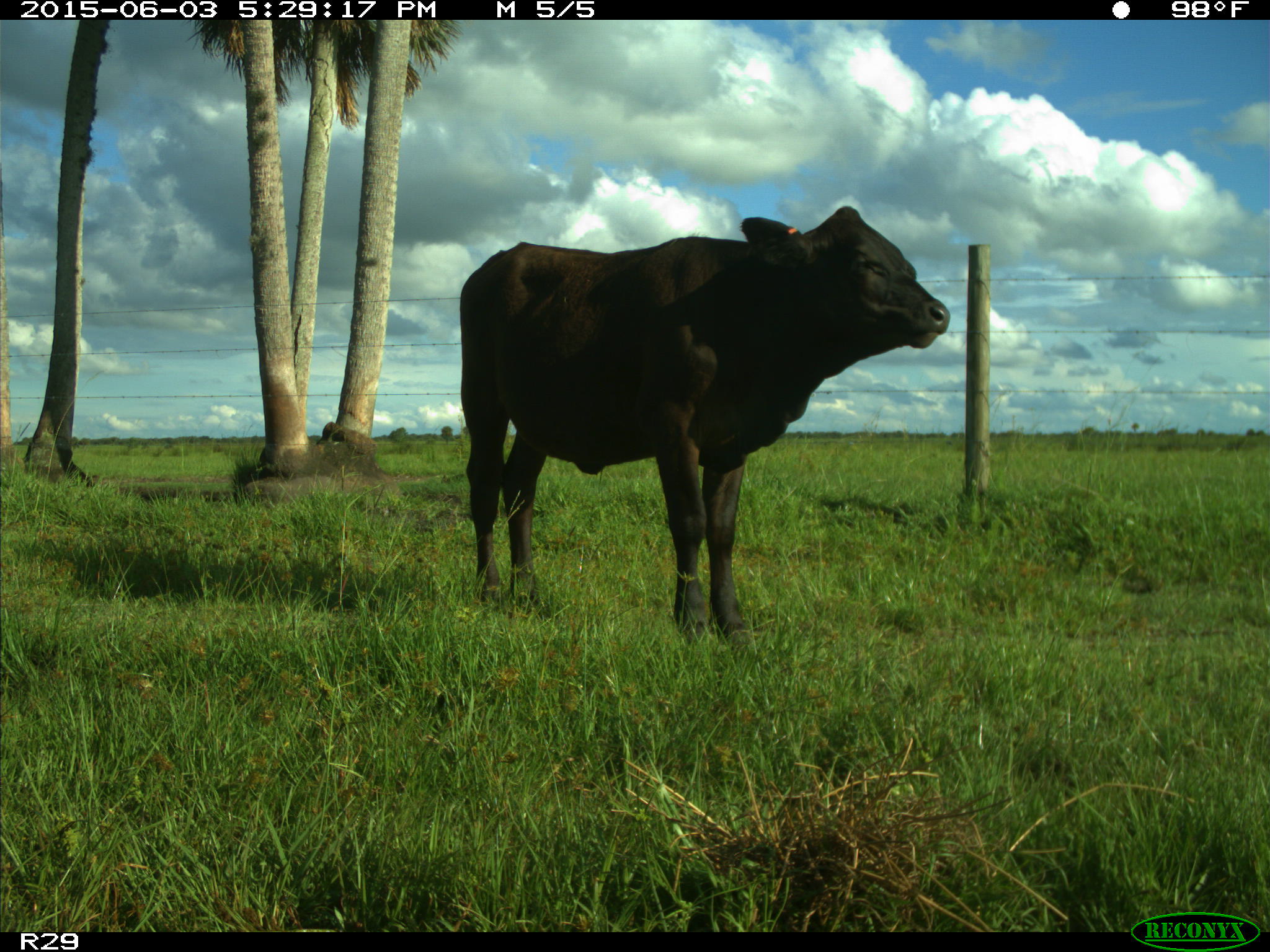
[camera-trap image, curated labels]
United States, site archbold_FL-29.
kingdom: Animalia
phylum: Chordata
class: Mammalia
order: Artiodactyla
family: Bovidae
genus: Bos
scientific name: Bos taurus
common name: domestic cow